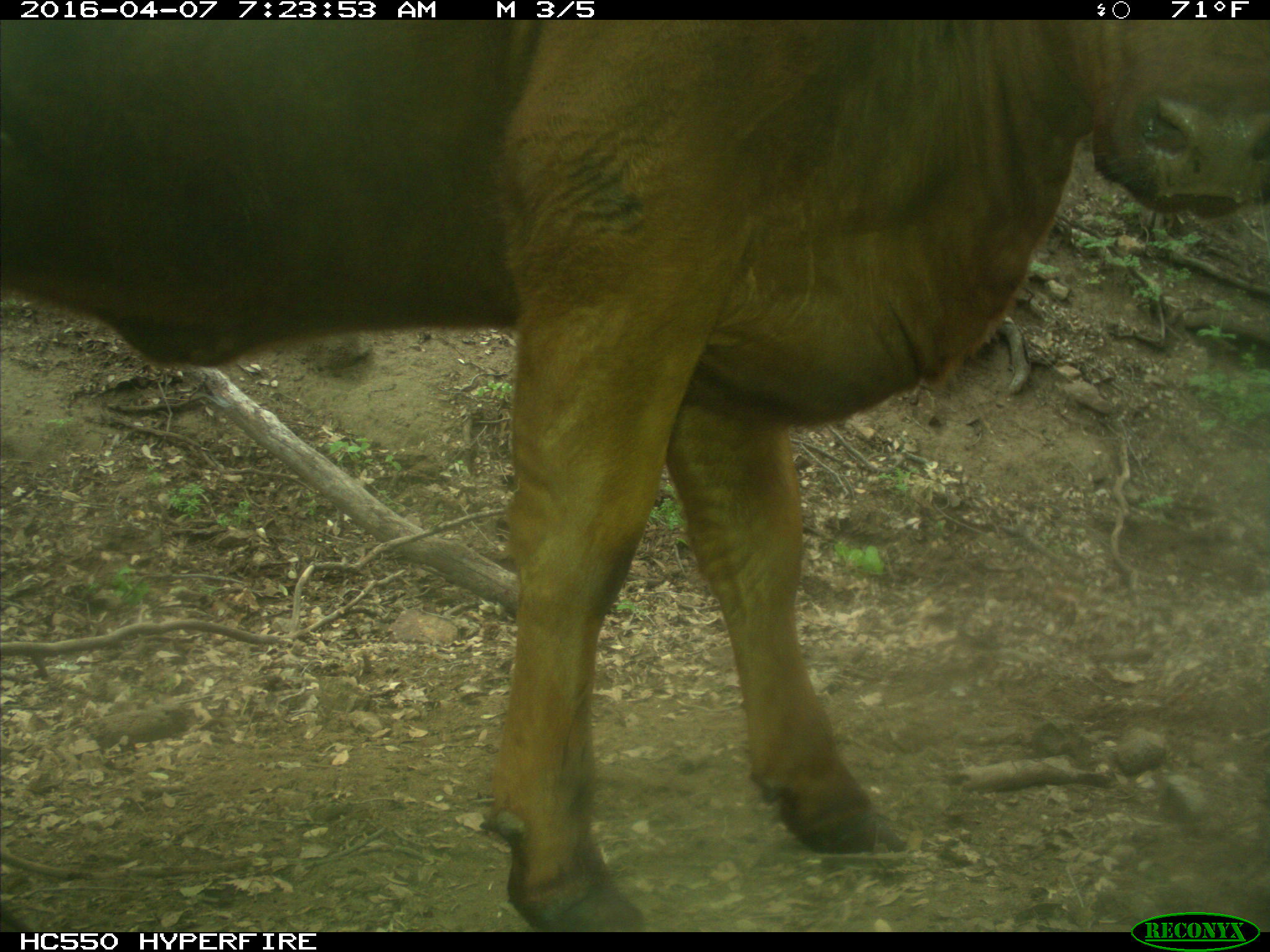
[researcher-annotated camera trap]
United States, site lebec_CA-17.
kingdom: Animalia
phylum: Chordata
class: Mammalia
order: Artiodactyla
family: Bovidae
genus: Bos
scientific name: Bos taurus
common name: domestic cow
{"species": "Bos taurus (domestic cow)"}